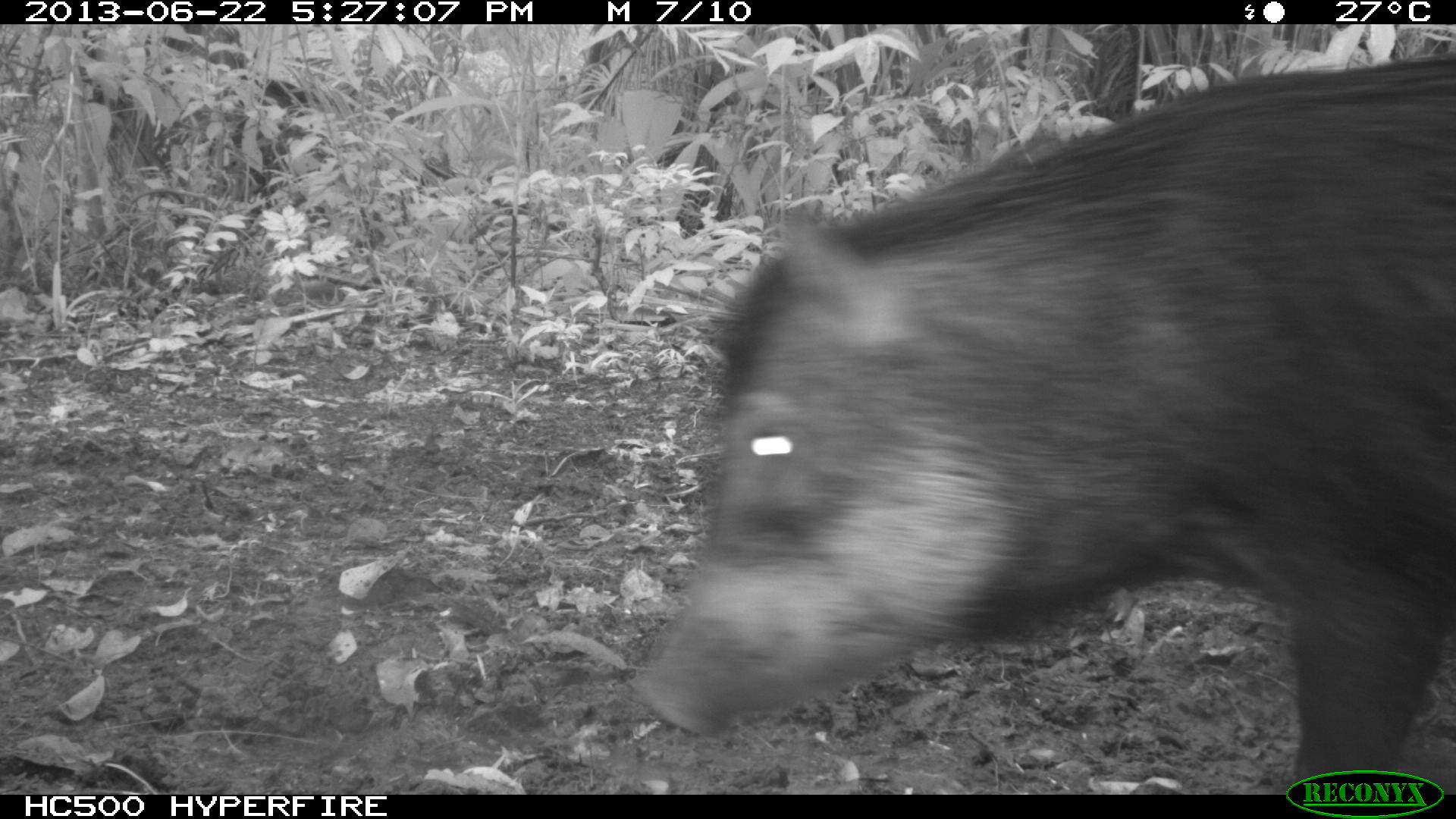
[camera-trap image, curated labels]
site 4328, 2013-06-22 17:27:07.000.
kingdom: Animalia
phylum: Chordata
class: Mammalia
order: Artiodactyla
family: Tayassuidae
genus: Tayassu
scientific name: Tayassu pecari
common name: white-lipped peccary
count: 13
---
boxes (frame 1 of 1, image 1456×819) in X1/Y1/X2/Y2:
tayassu pecari: 629/49/1456/786